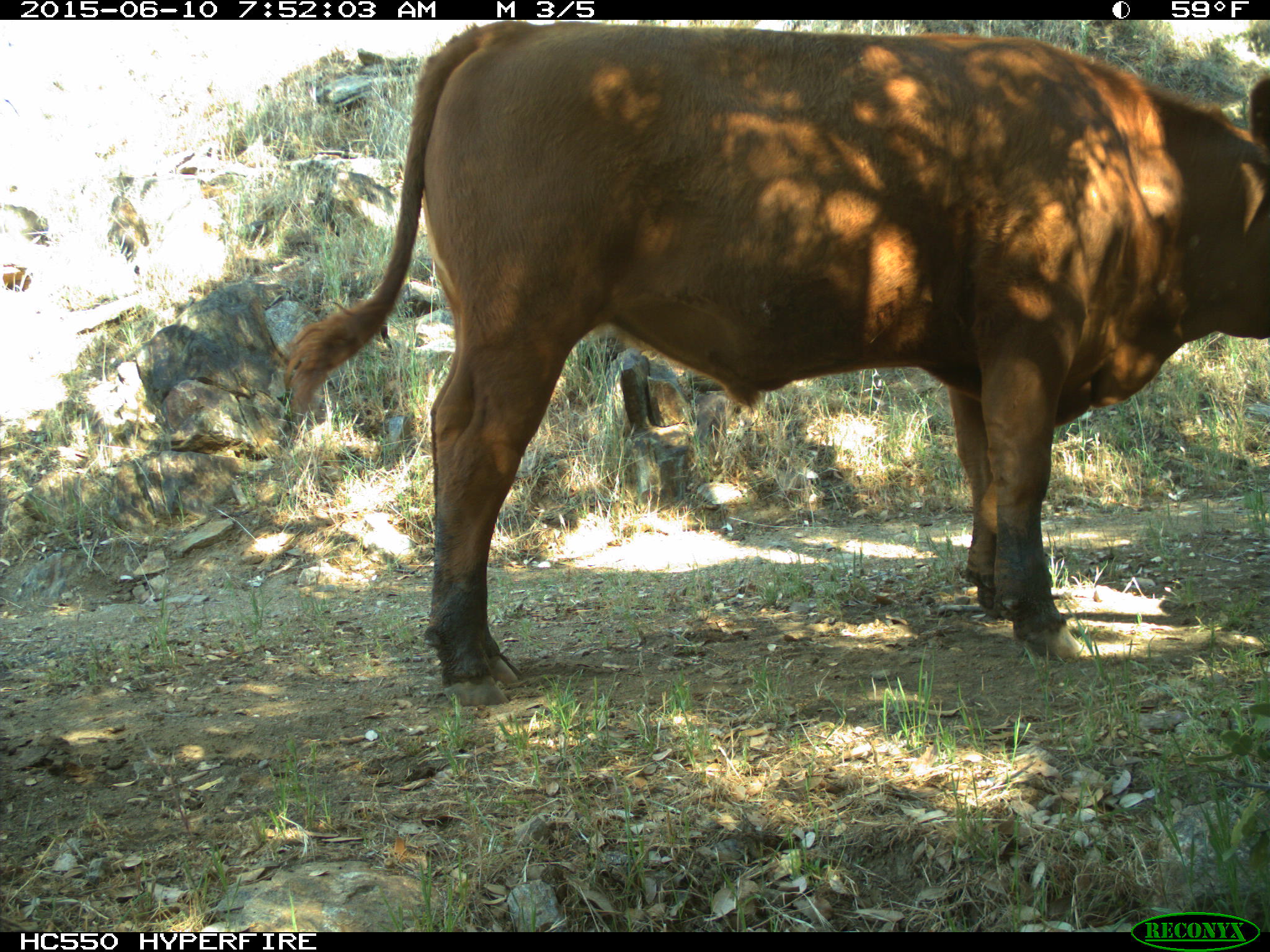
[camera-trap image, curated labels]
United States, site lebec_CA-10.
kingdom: Animalia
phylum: Chordata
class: Mammalia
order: Artiodactyla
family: Bovidae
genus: Bos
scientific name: Bos taurus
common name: domestic cow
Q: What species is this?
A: Bos taurus (domestic cow).